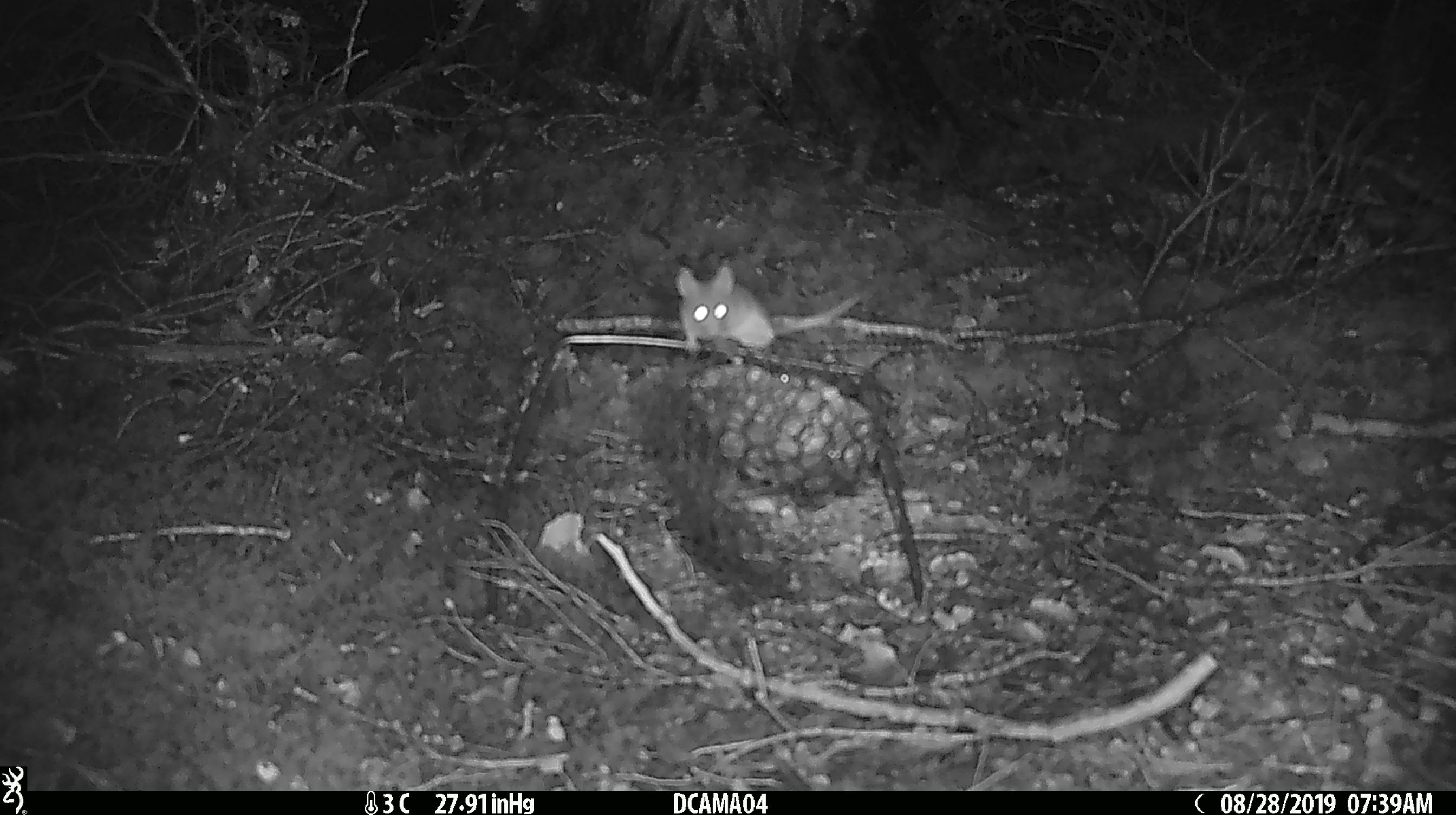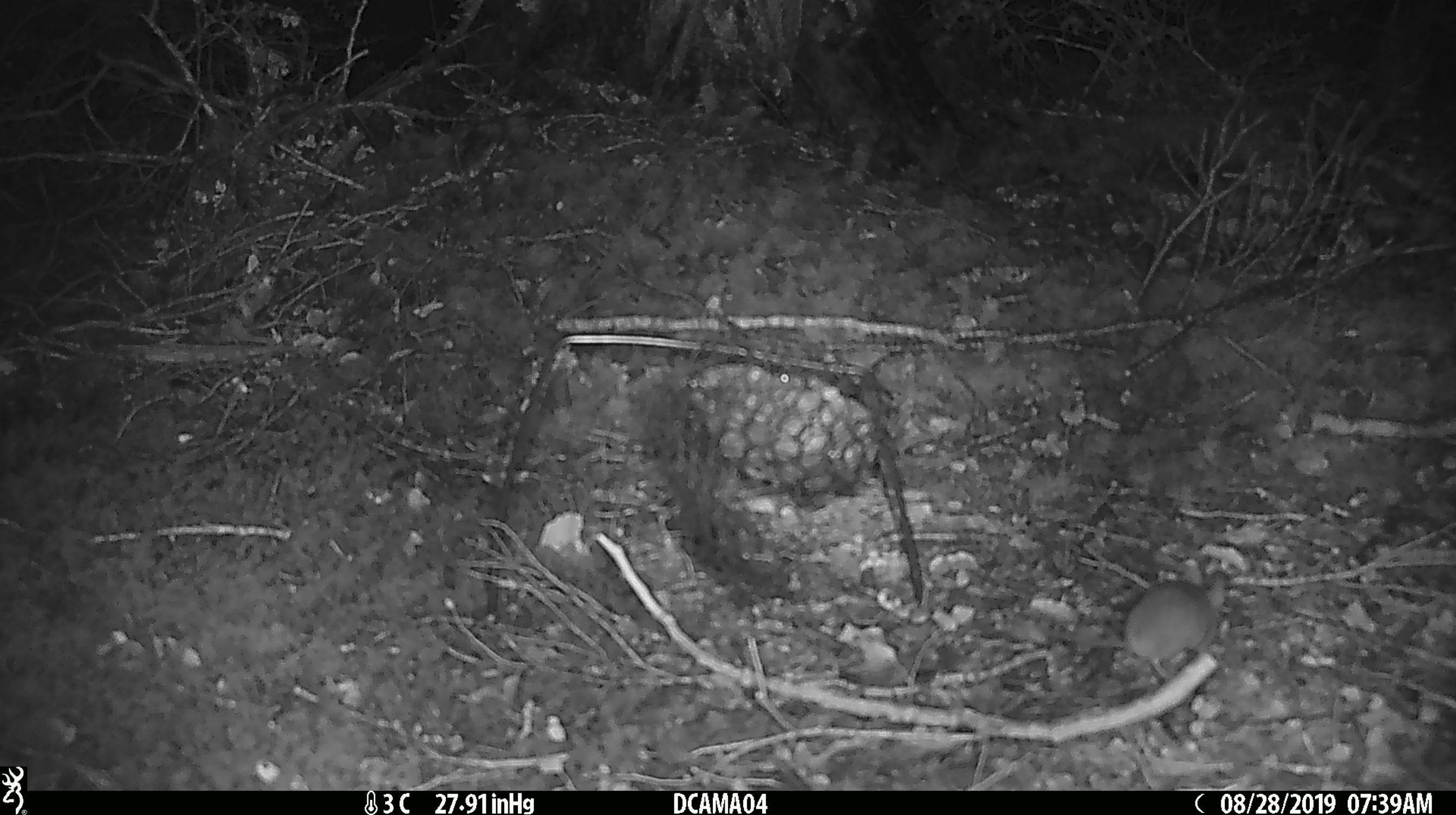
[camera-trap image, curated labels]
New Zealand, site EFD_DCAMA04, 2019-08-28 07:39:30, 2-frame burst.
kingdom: Animalia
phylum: Chordata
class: Mammalia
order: Rodentia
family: Muridae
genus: Mus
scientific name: Mus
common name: mouse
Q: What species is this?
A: Mouse (Mus).